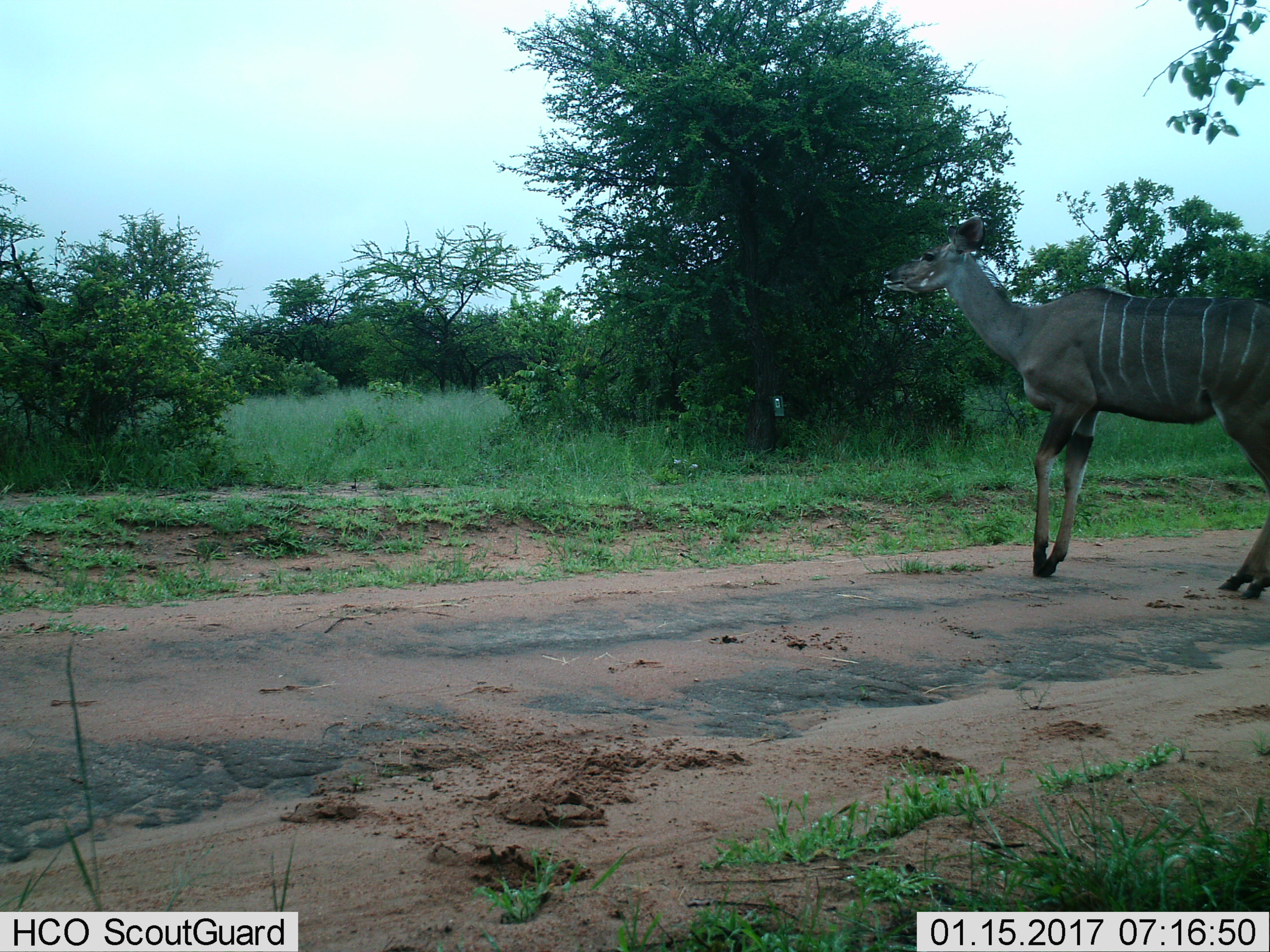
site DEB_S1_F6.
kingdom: Animalia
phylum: Chordata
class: Mammalia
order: Artiodactyla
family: Bovidae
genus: Tragelaphus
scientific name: Tragelaphus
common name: kudu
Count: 1.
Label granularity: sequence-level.